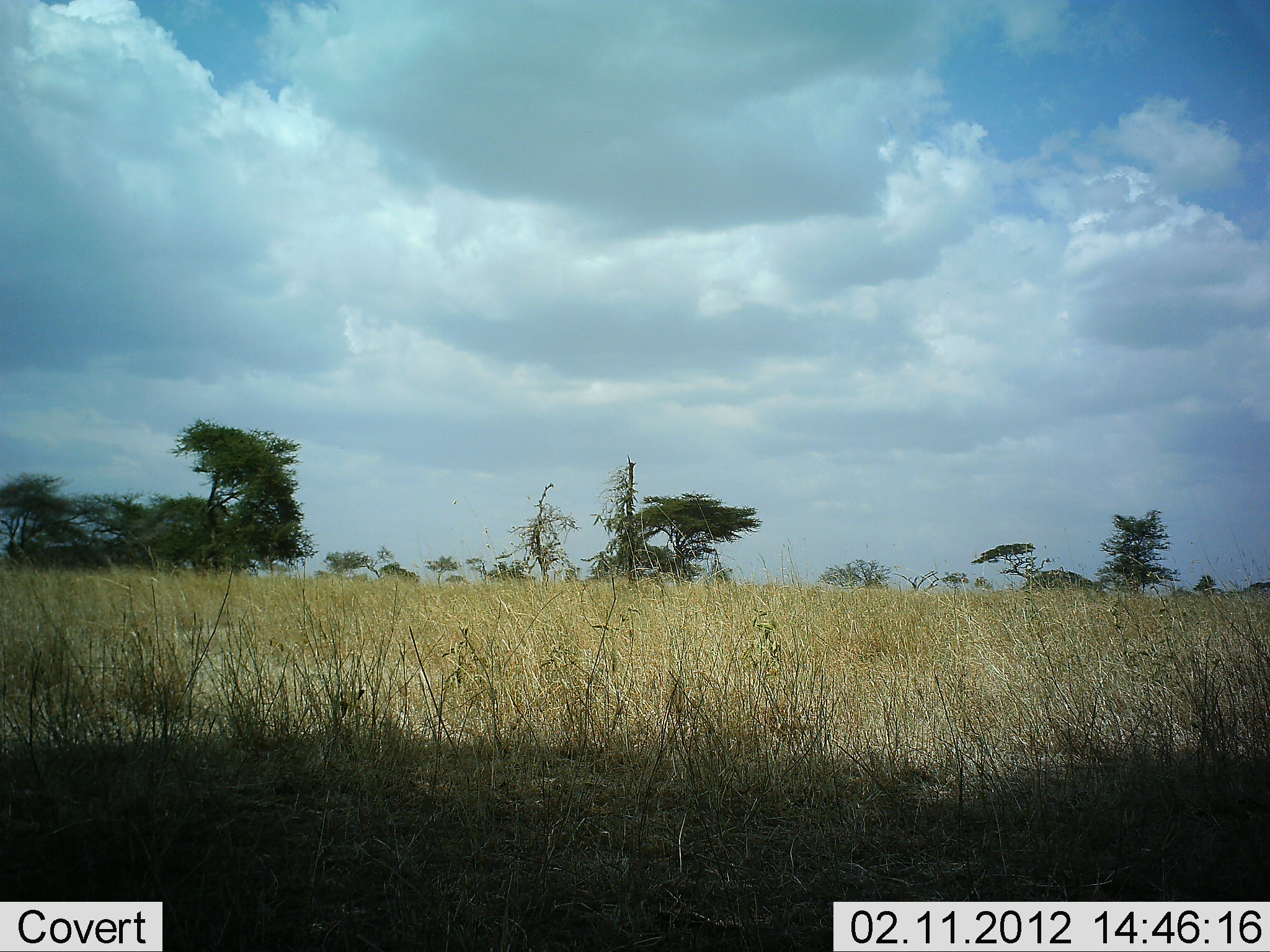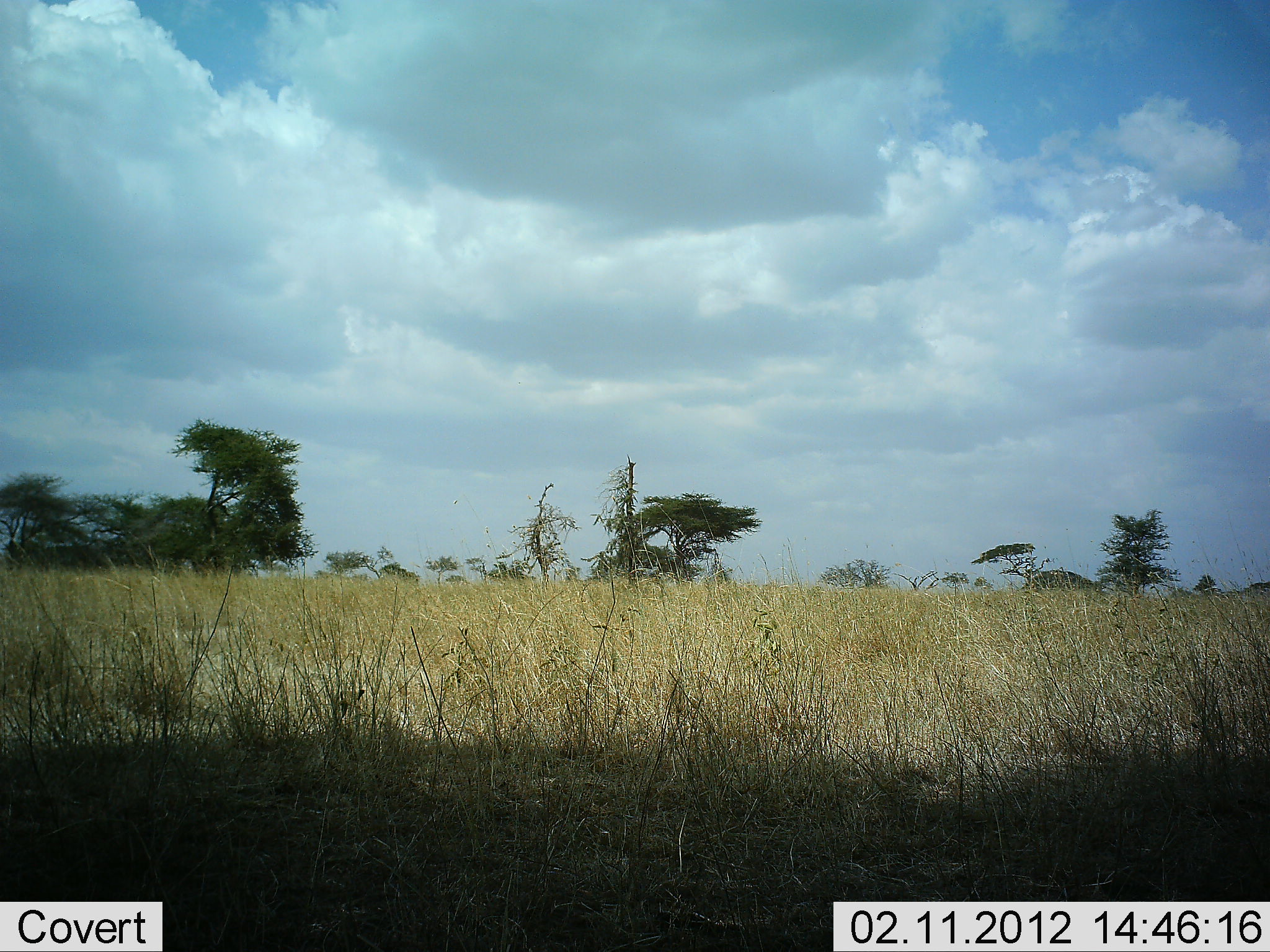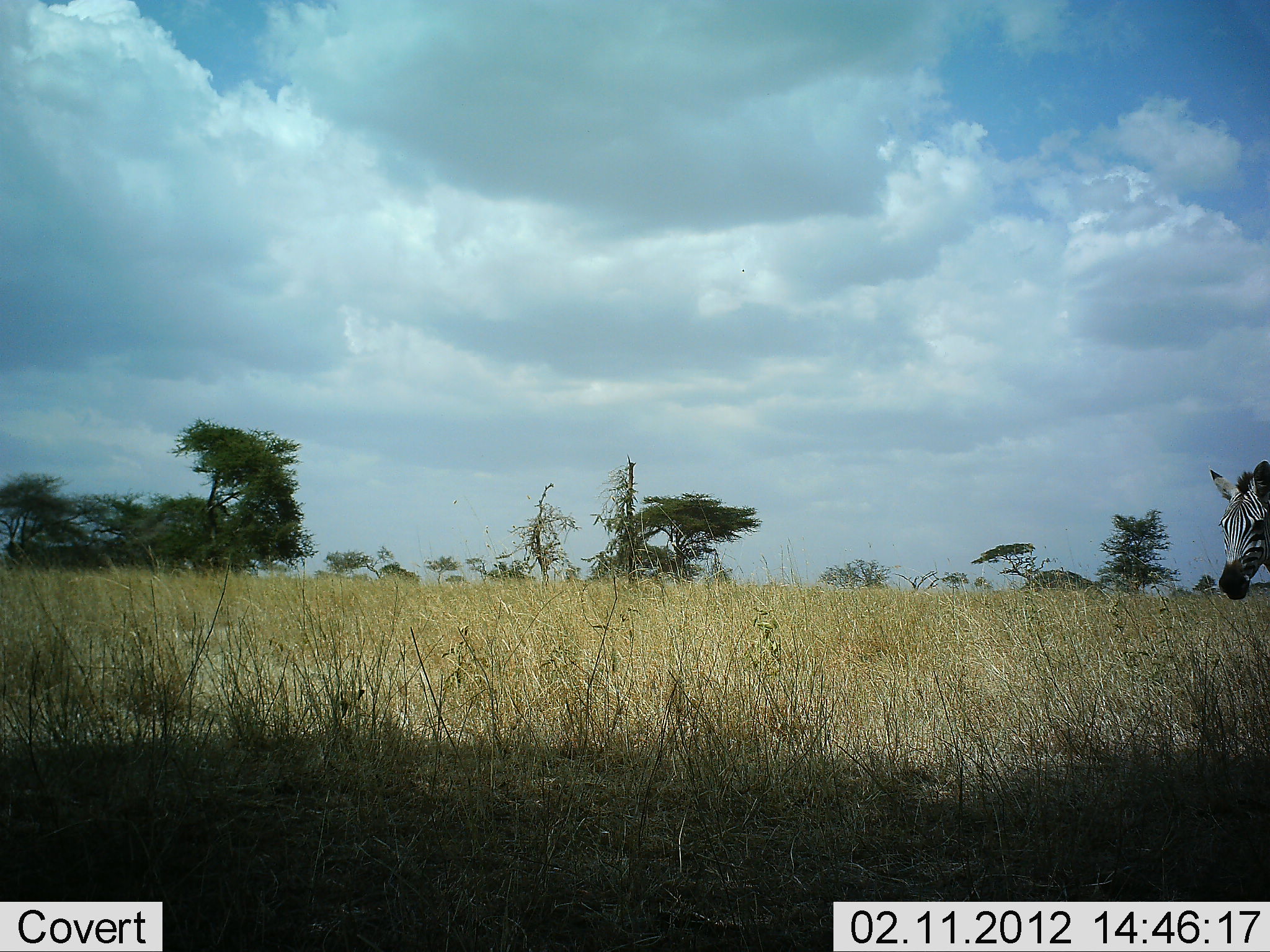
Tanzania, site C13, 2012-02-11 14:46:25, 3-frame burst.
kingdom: Animalia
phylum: Chordata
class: Mammalia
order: Perissodactyla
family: Equidae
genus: Equus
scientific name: Equus quagga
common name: plains zebra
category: zebra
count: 1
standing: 0%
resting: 0%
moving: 100%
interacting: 0%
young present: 0%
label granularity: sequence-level